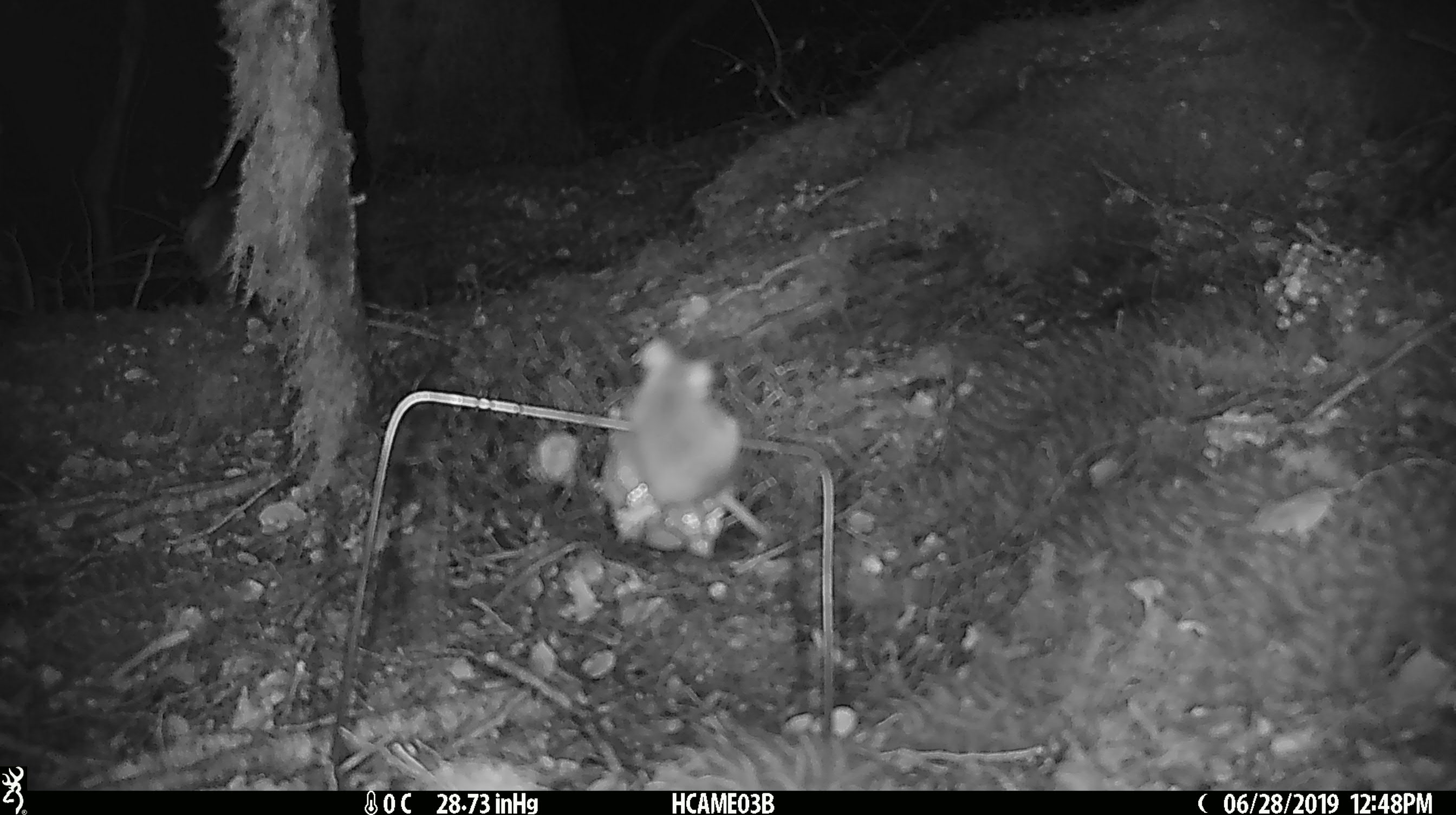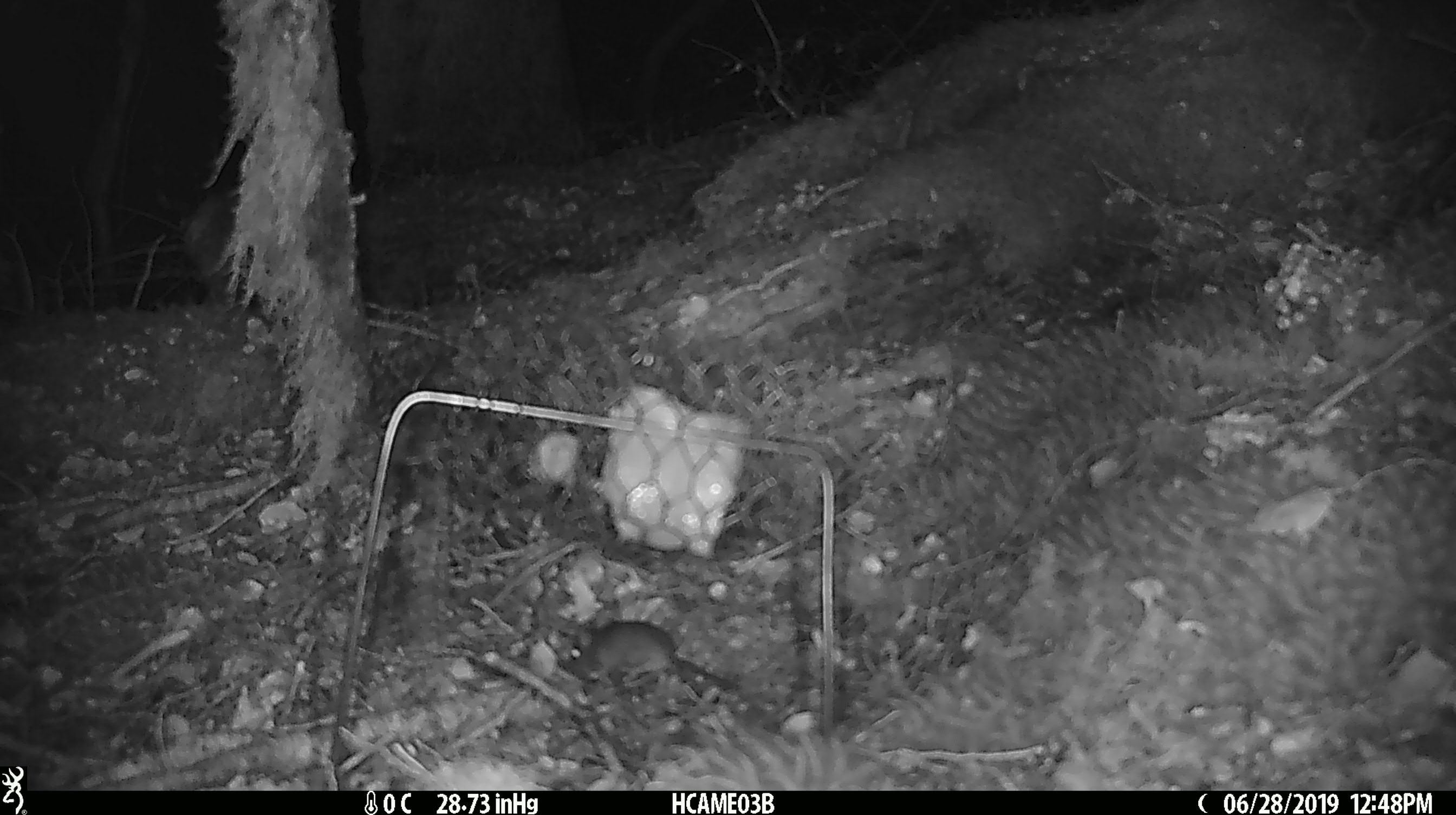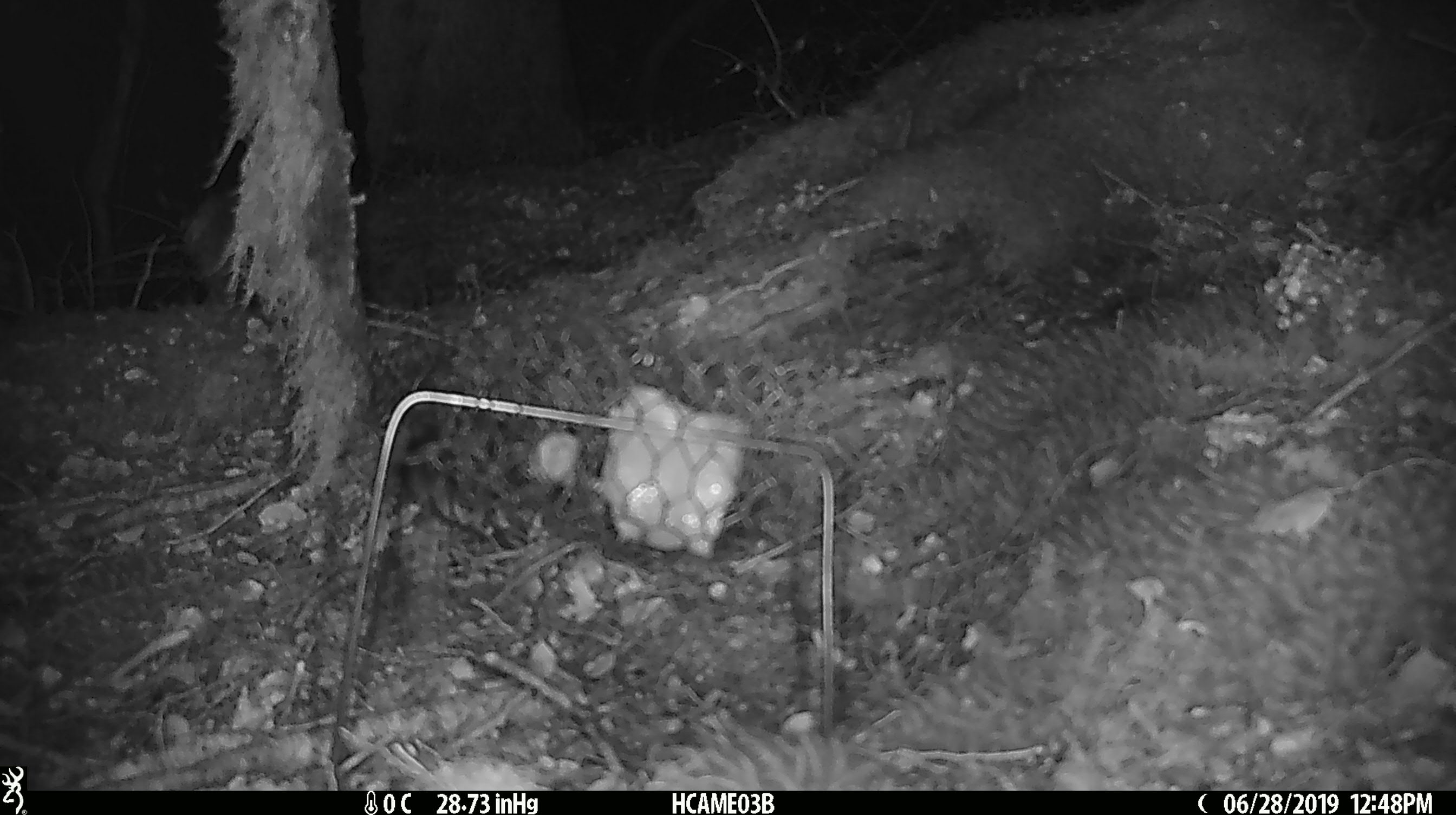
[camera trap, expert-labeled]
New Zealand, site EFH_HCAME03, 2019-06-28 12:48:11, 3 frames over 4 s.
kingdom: Animalia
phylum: Chordata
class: Mammalia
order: Rodentia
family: Muridae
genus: Mus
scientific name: Mus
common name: mouse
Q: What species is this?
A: Mouse (Mus).